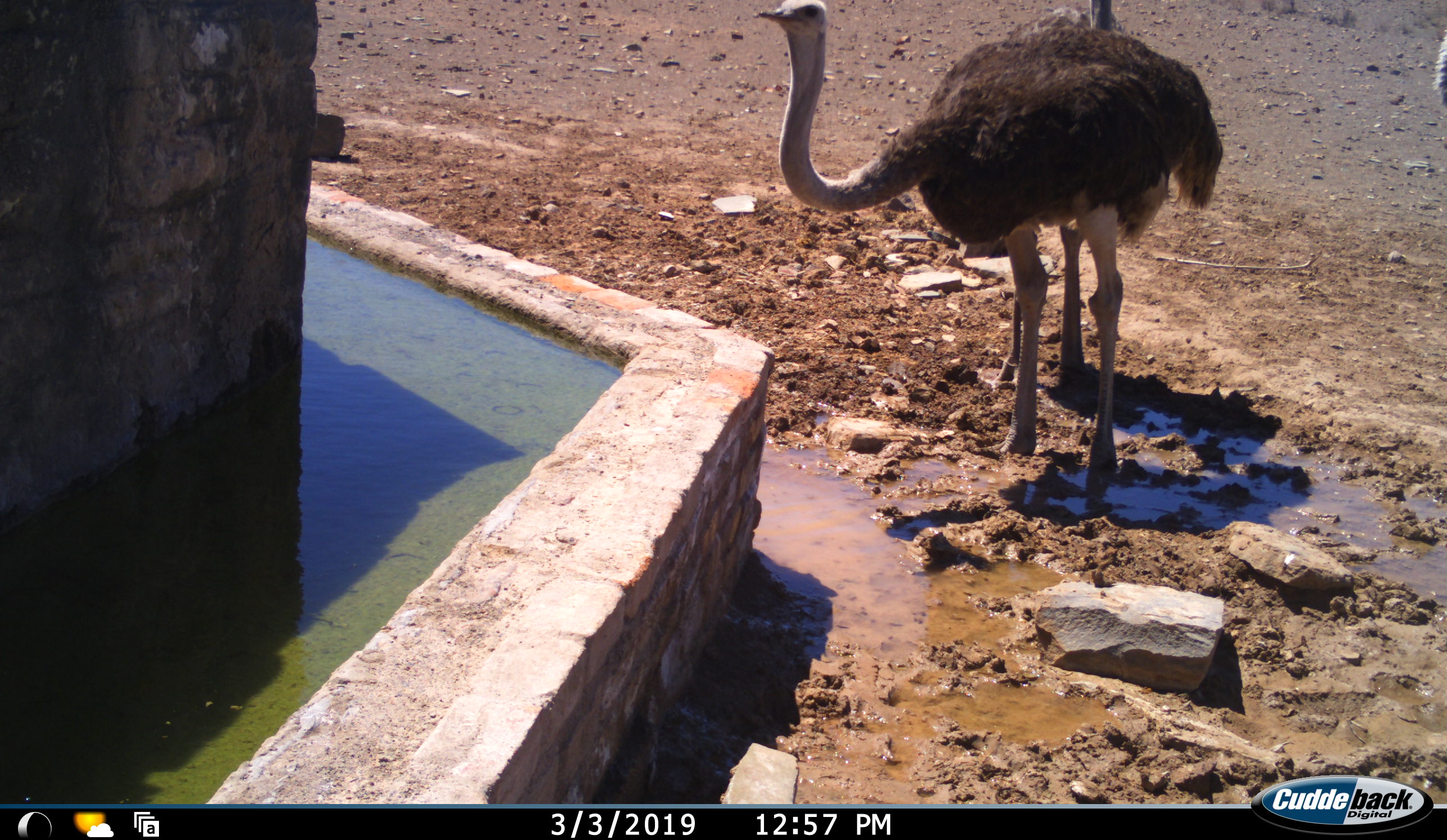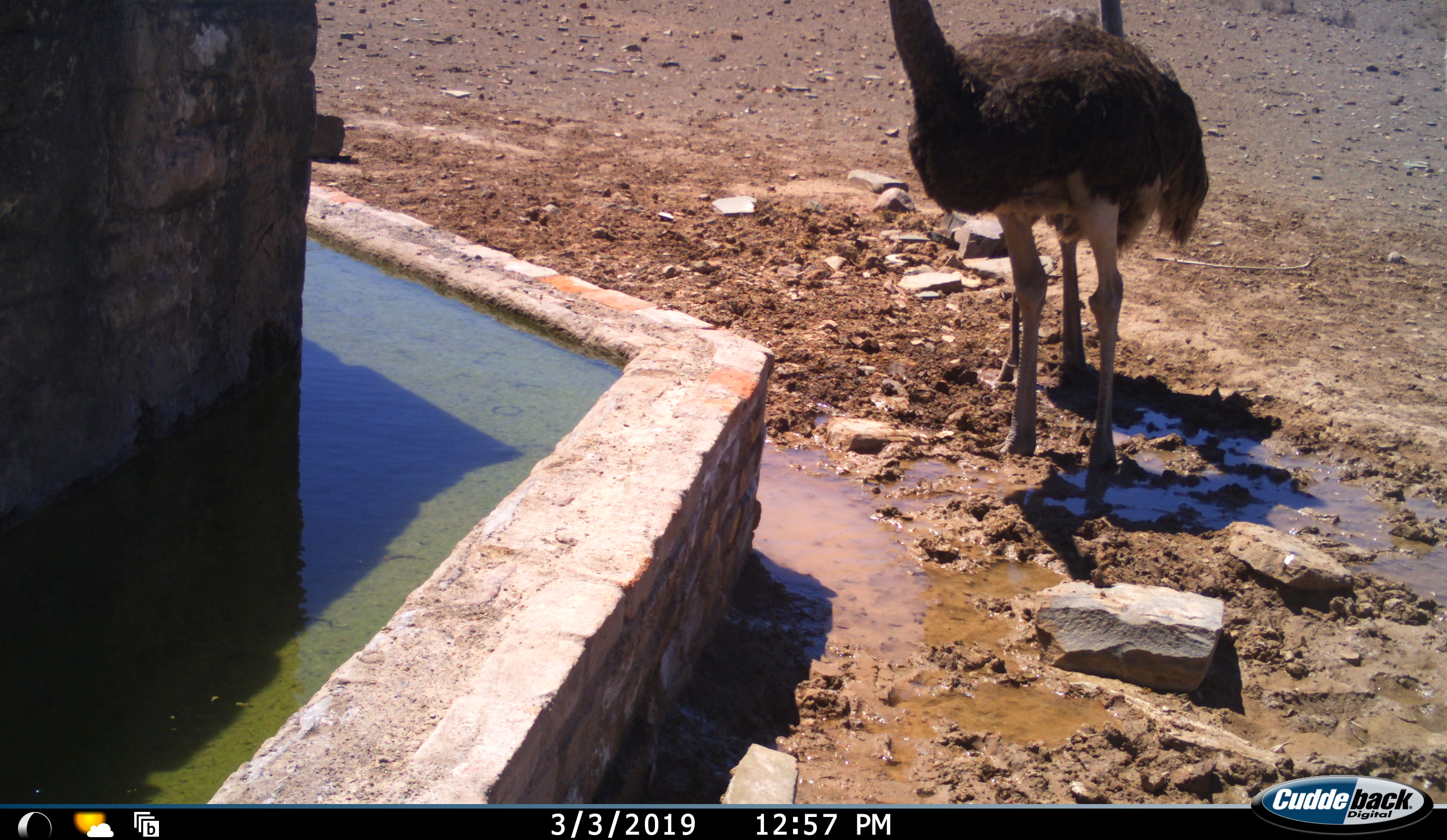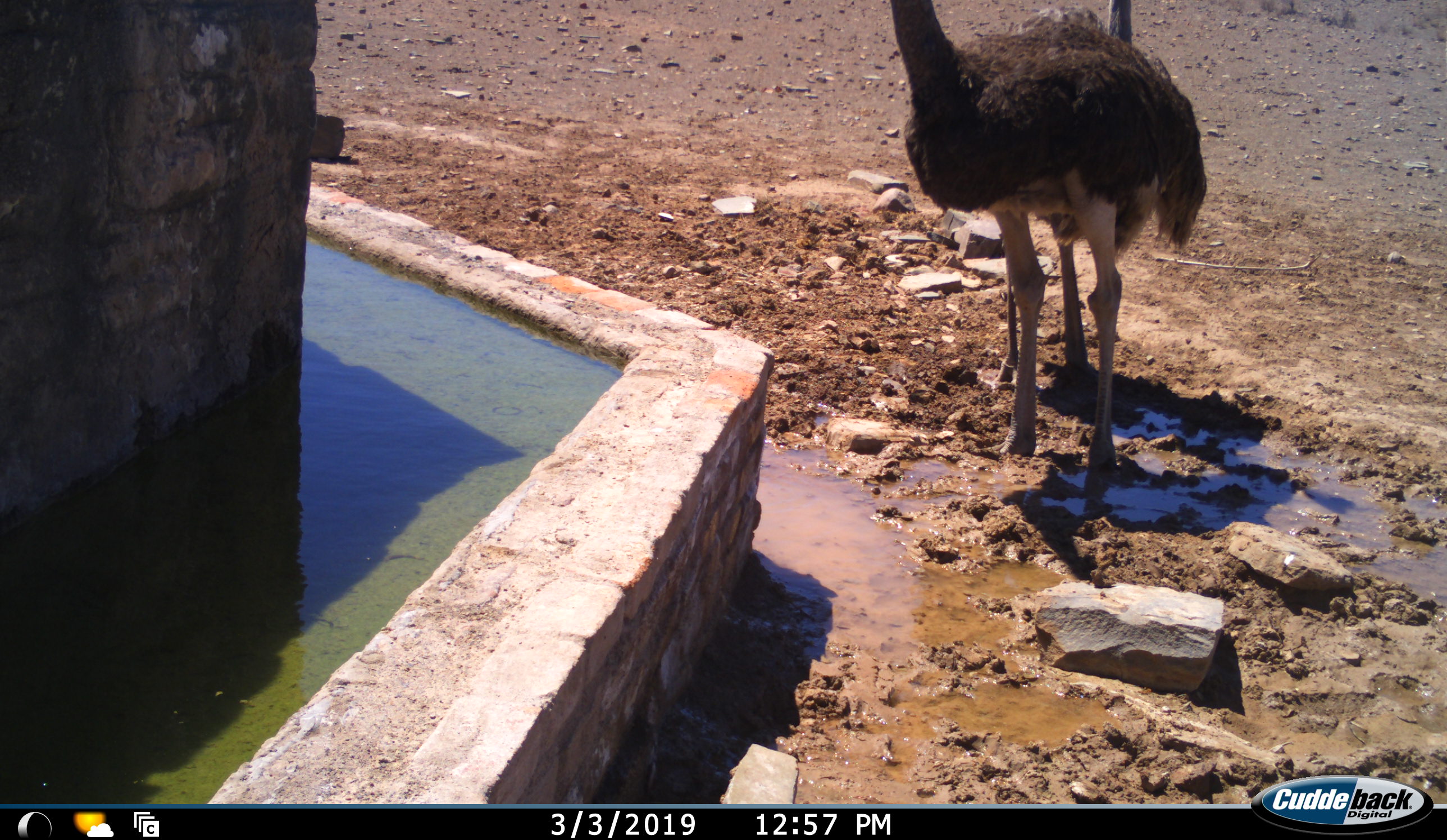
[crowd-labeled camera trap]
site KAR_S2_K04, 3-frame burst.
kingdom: Animalia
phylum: Chordata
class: Aves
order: Struthioniformes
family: Struthionidae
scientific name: Struthionidae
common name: ostrich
Ostrich (Struthionidae), count 2. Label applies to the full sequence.